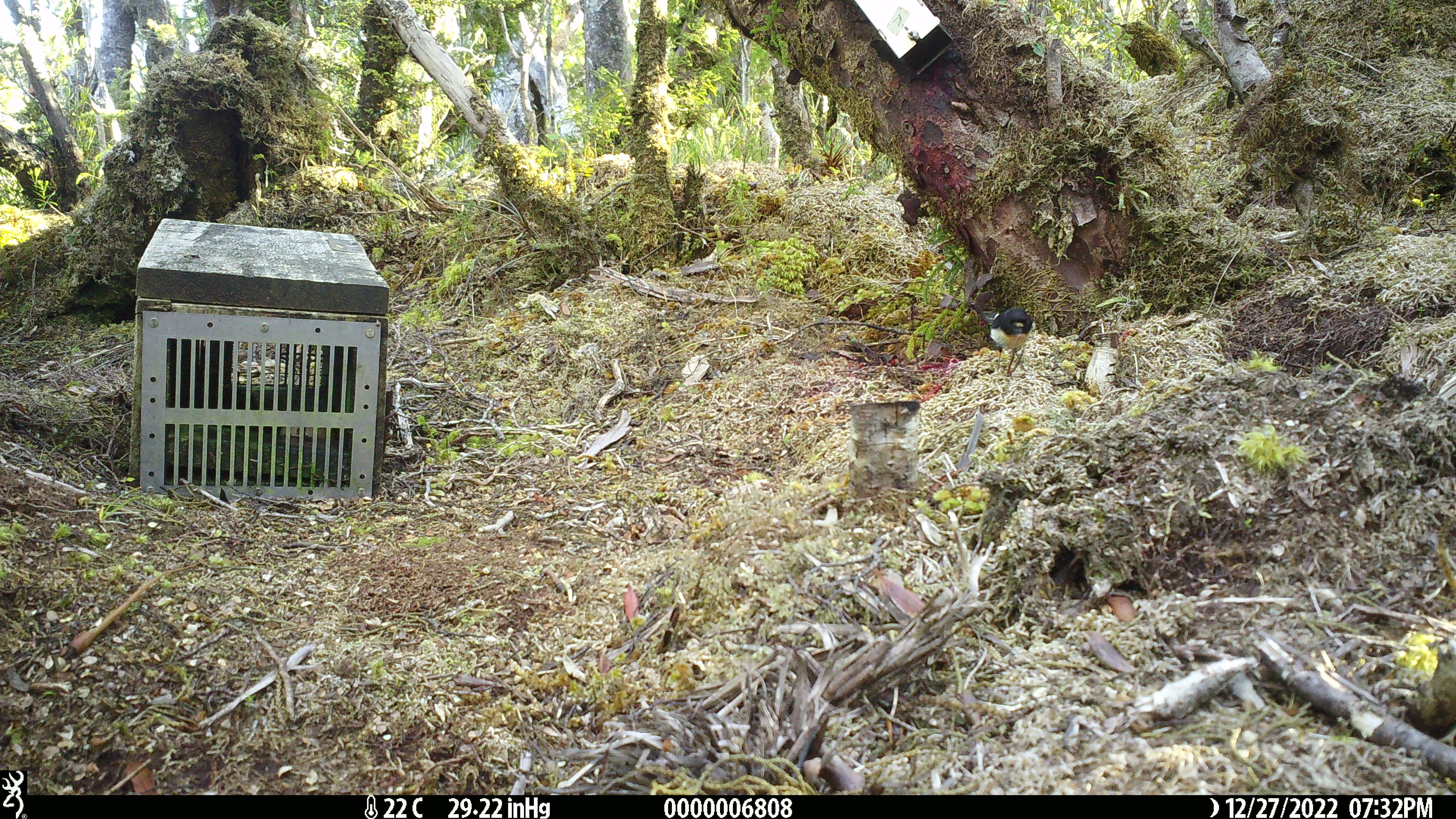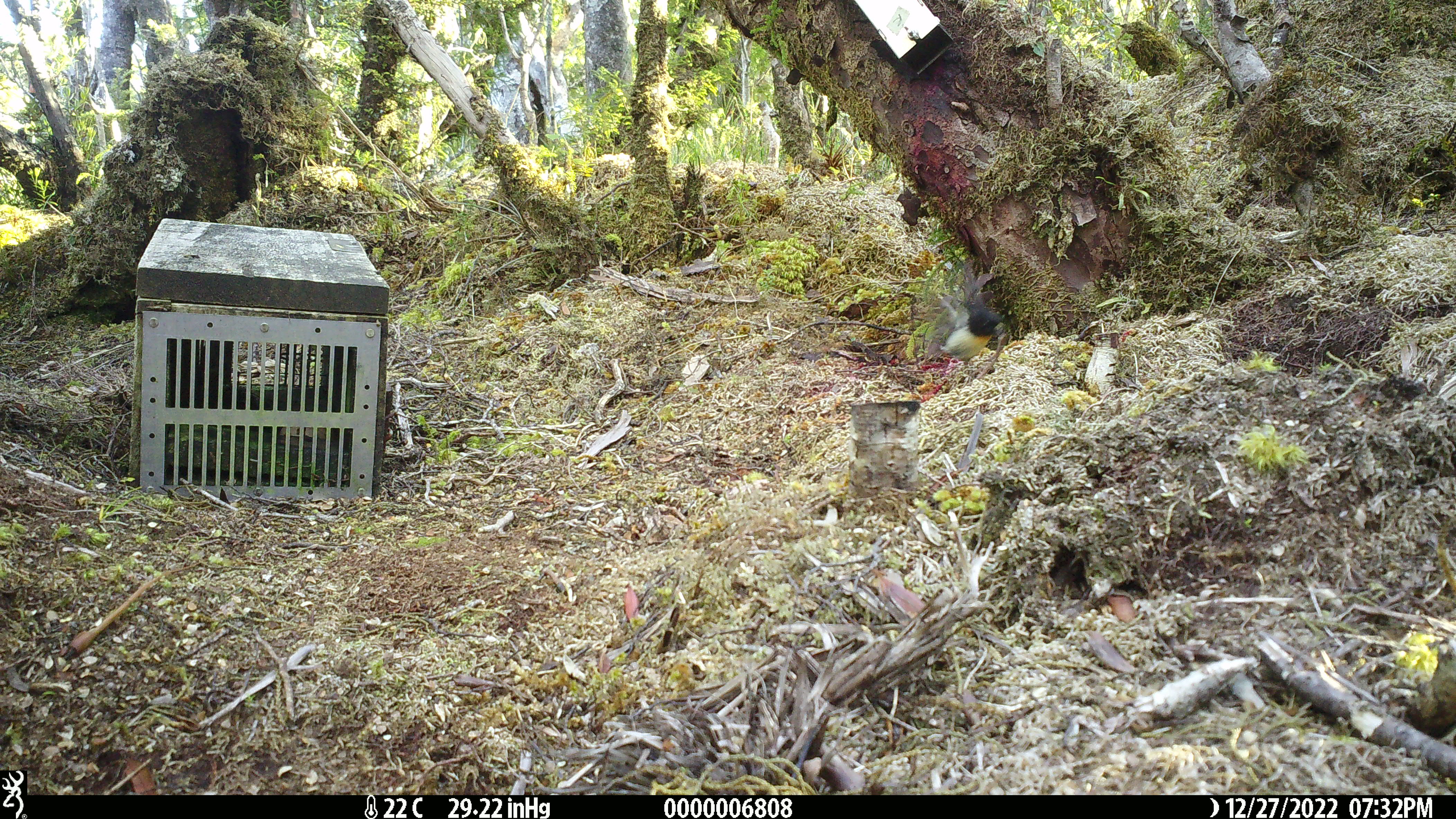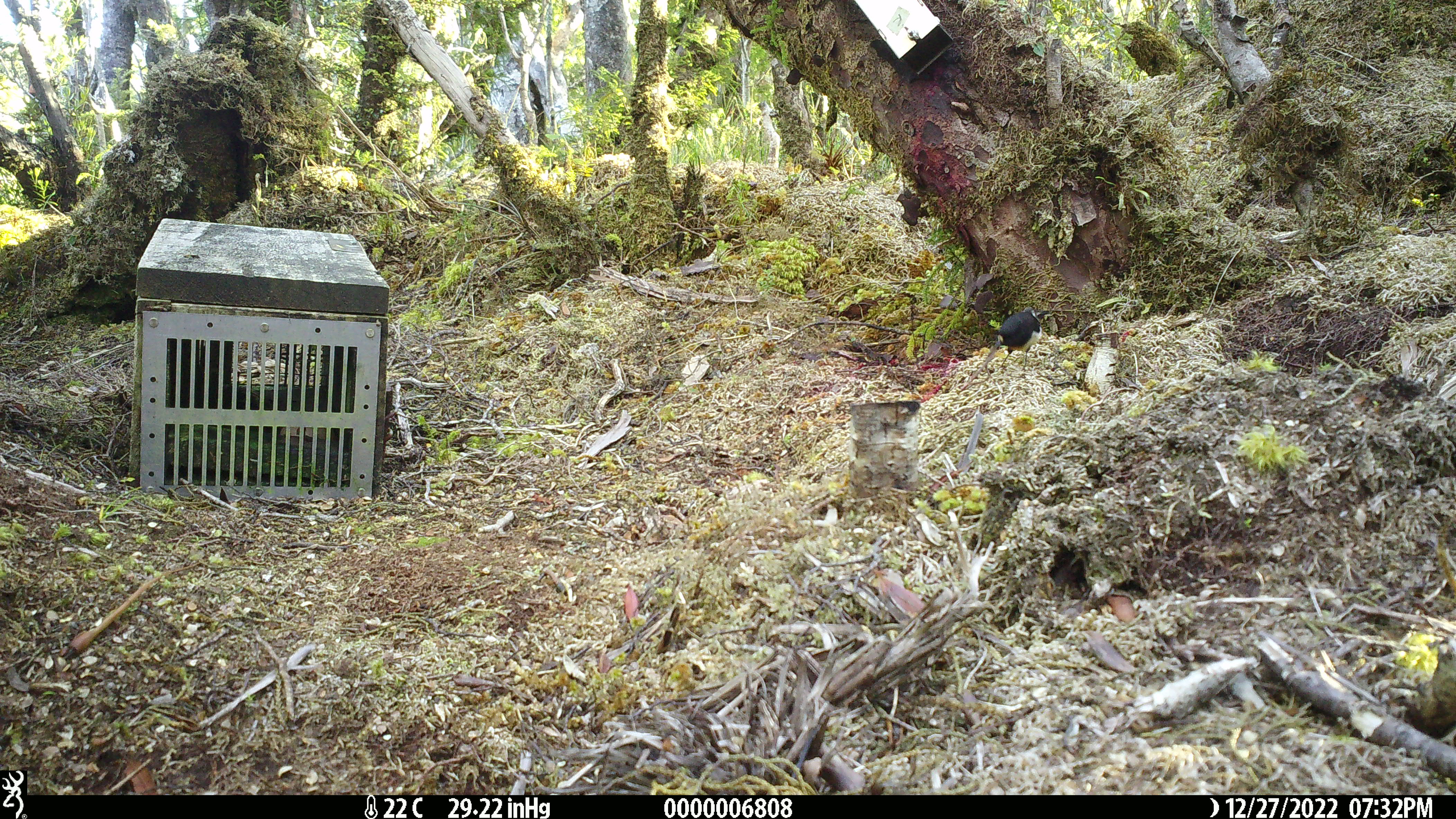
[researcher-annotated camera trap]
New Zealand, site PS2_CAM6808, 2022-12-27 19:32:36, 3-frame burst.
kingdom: Animalia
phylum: Chordata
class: Aves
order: Passeriformes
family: Petroicidae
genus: Petroica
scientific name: Petroica macrocephala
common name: tomtit